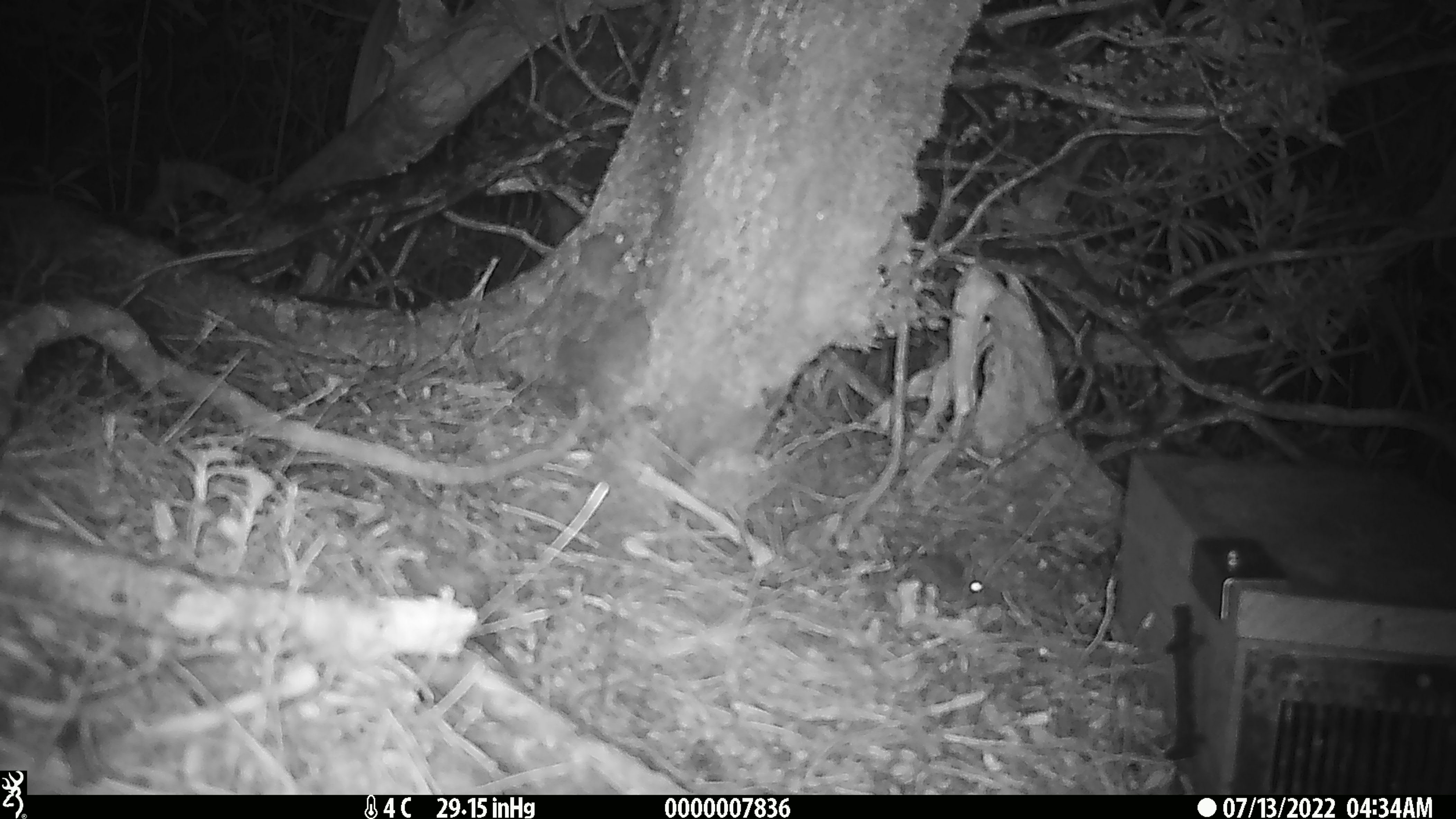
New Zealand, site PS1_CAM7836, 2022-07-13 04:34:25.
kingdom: Animalia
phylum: Chordata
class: Mammalia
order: Rodentia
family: Muridae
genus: Mus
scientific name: Mus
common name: mouse